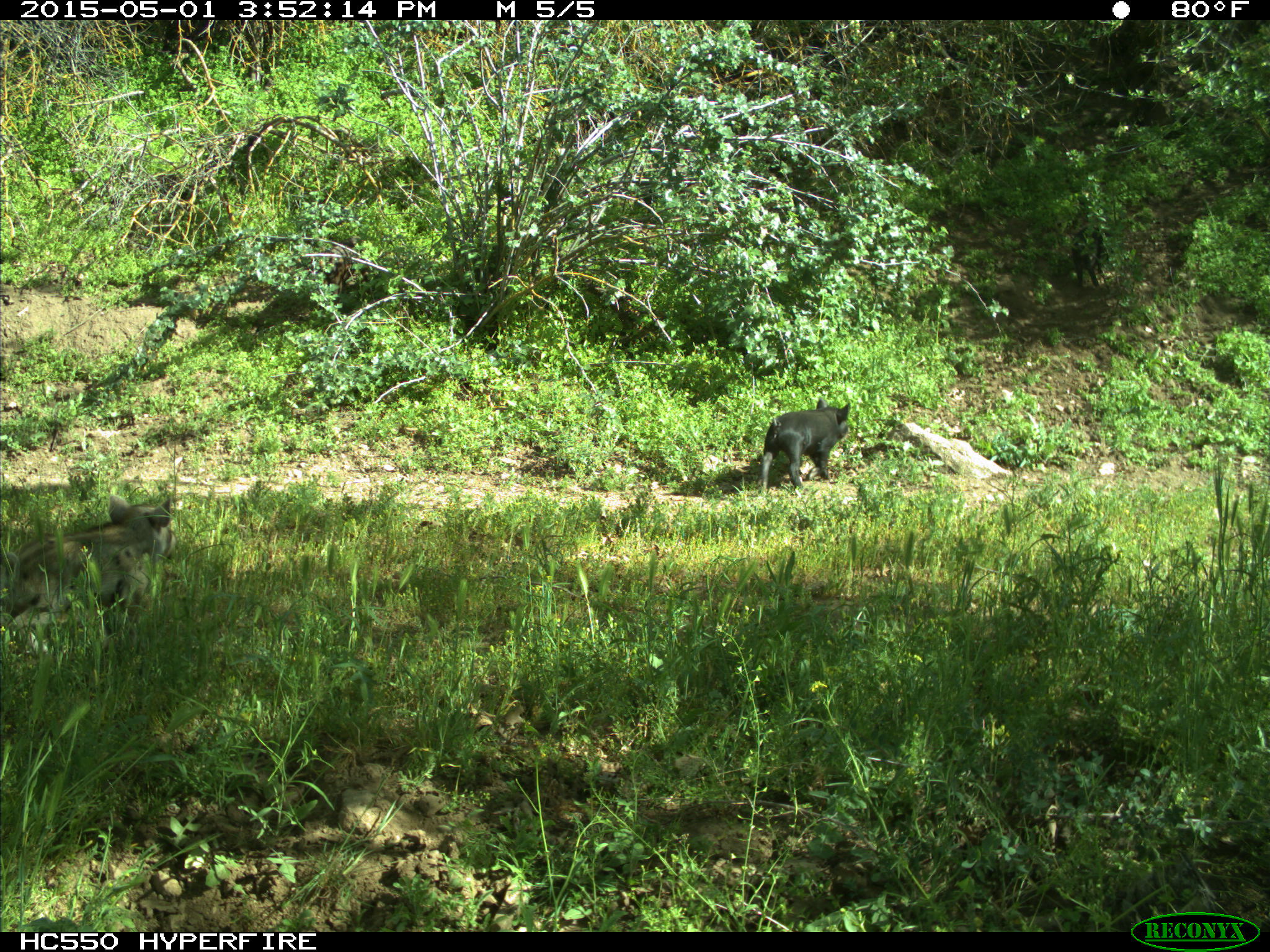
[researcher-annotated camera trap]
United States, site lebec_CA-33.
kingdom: Animalia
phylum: Chordata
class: Mammalia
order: Artiodactyla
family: Suidae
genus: Sus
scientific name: Sus scrofa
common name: wild boar